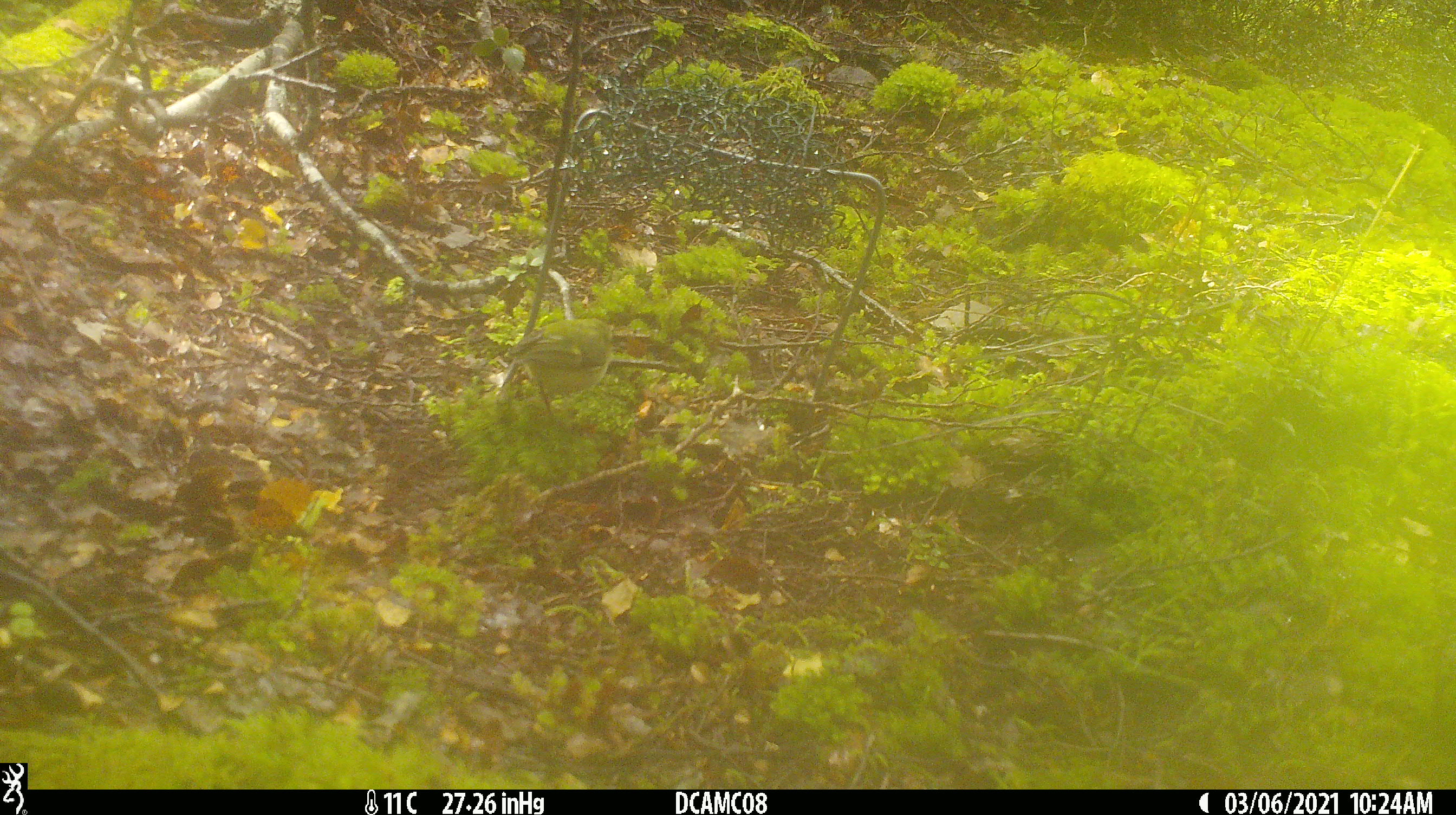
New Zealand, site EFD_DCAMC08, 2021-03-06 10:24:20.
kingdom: Animalia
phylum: Chordata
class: Aves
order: Passeriformes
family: Acanthisittidae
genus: Acanthisitta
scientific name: Acanthisitta chloris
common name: rifleman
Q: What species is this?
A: Rifleman (Acanthisitta chloris).